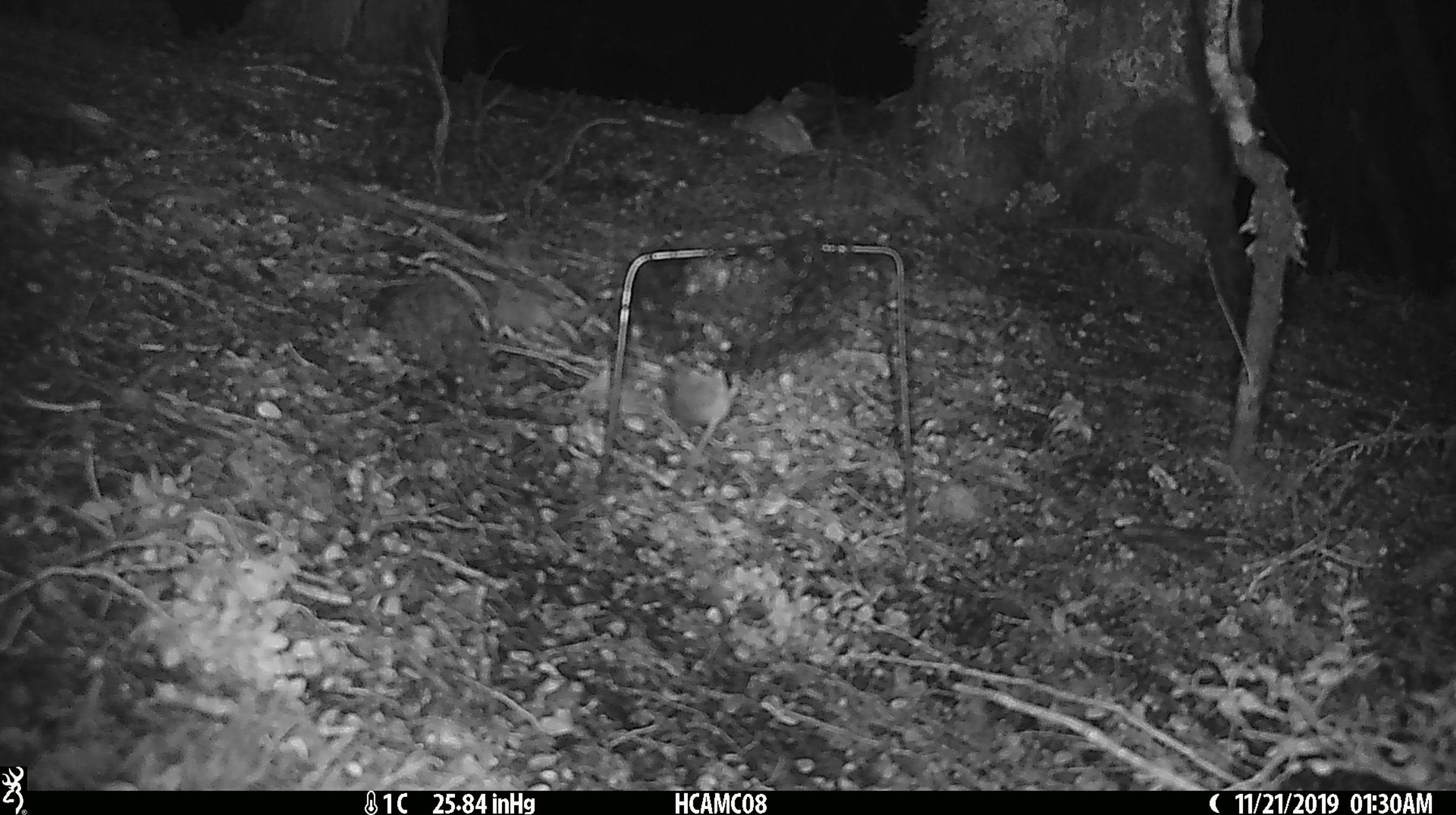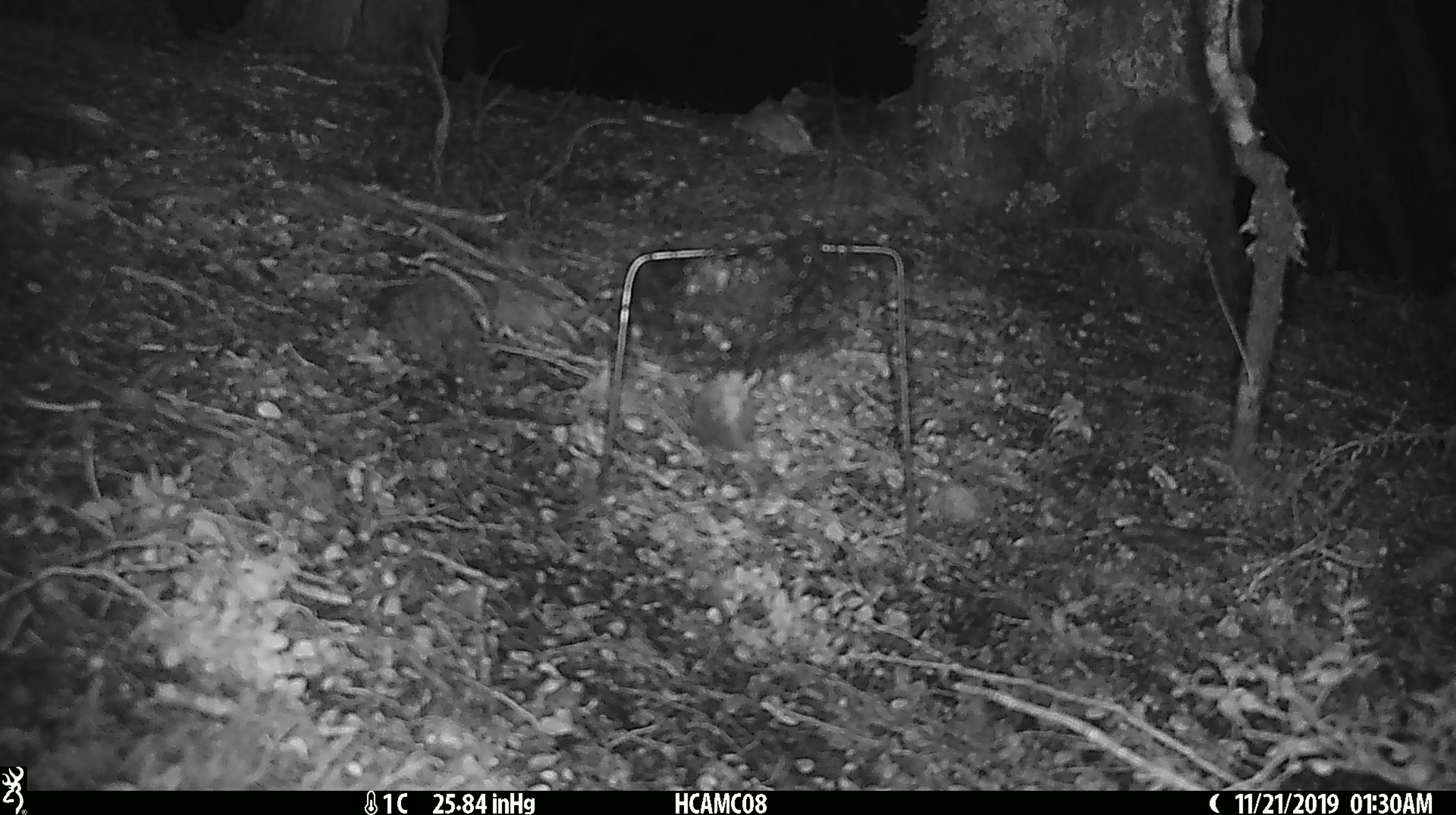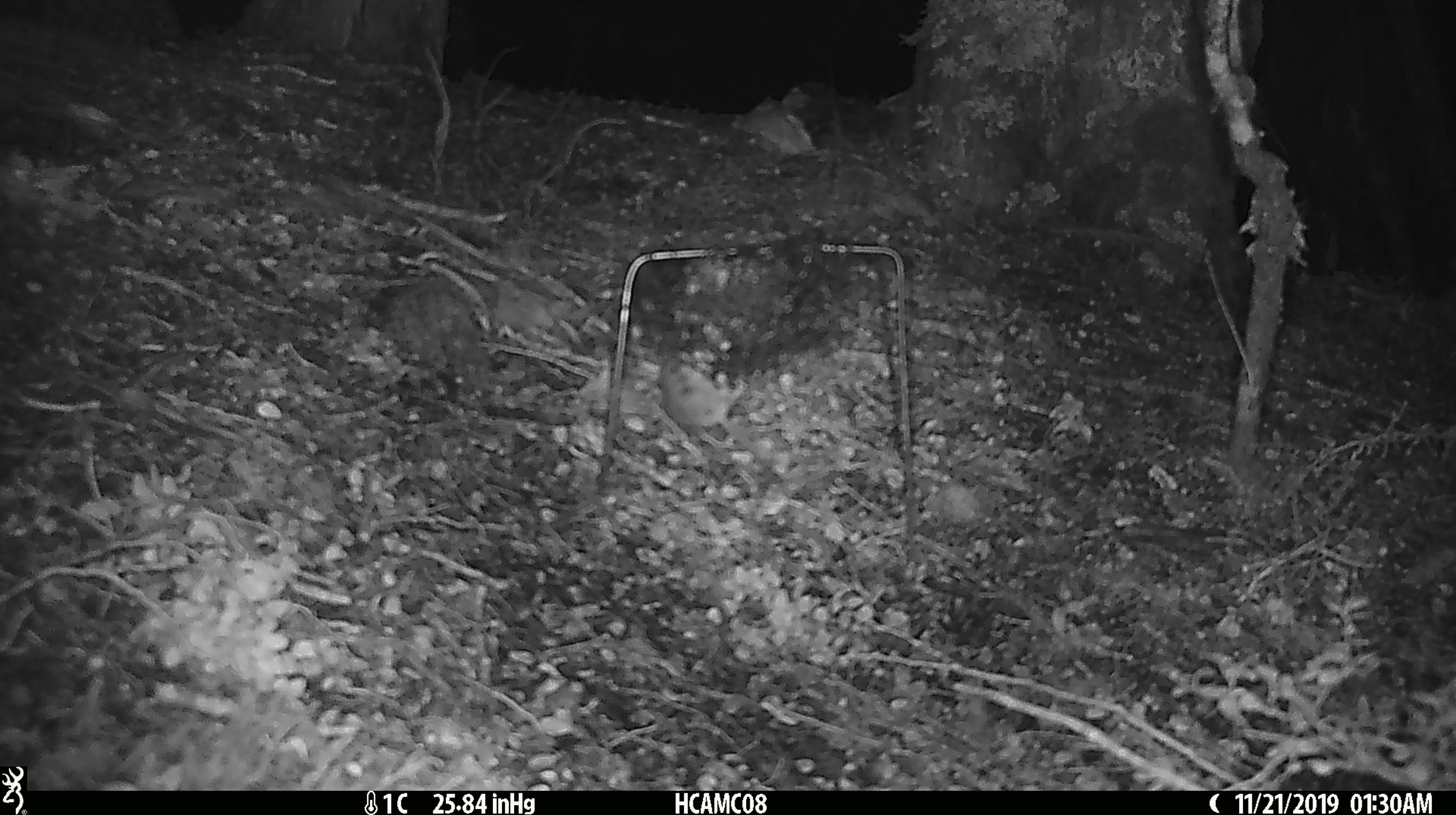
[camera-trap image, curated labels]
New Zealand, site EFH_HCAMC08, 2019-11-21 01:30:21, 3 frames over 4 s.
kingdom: Animalia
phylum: Chordata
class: Mammalia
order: Rodentia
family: Muridae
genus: Mus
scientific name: Mus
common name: mouse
Mouse (Mus).